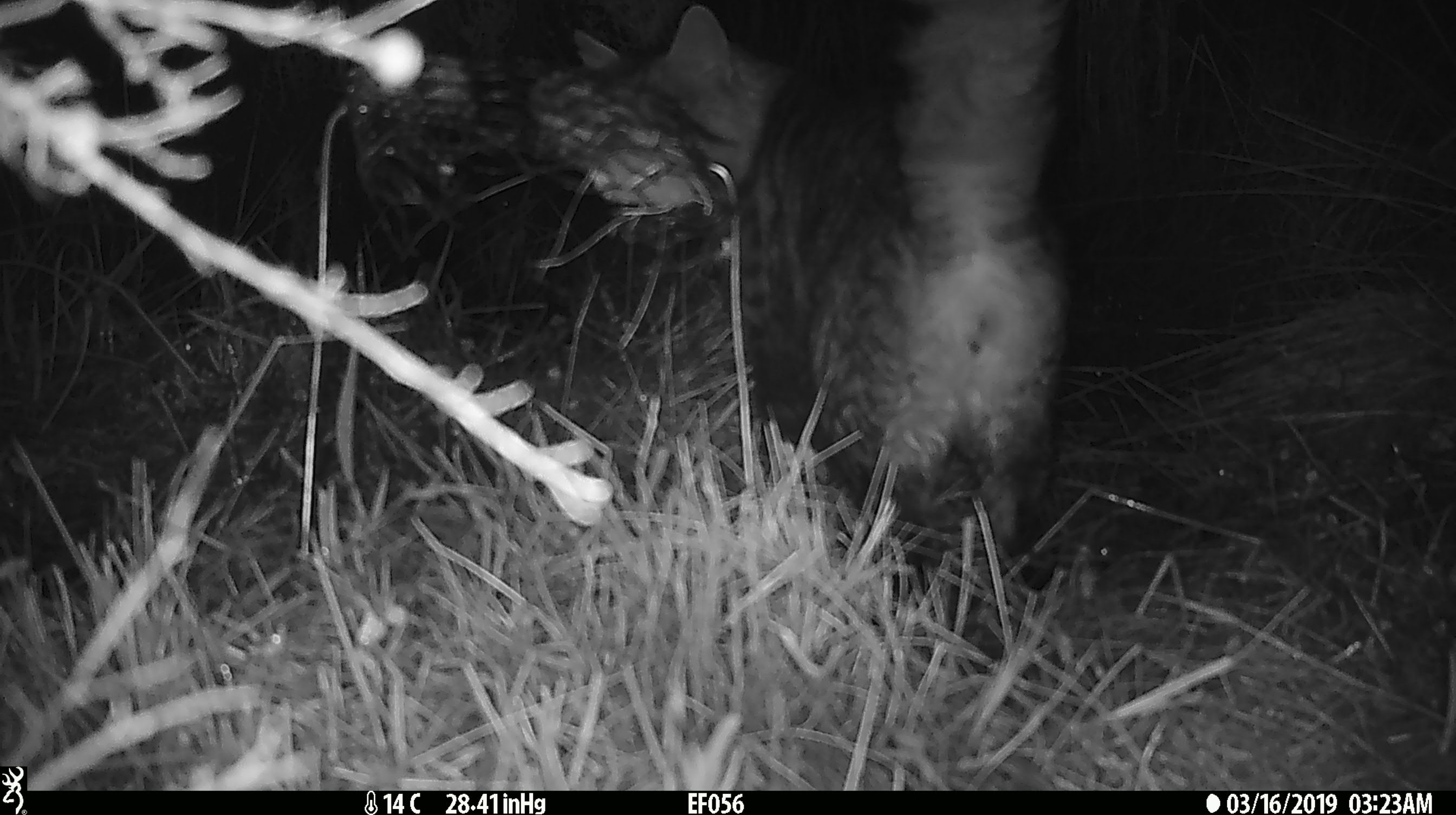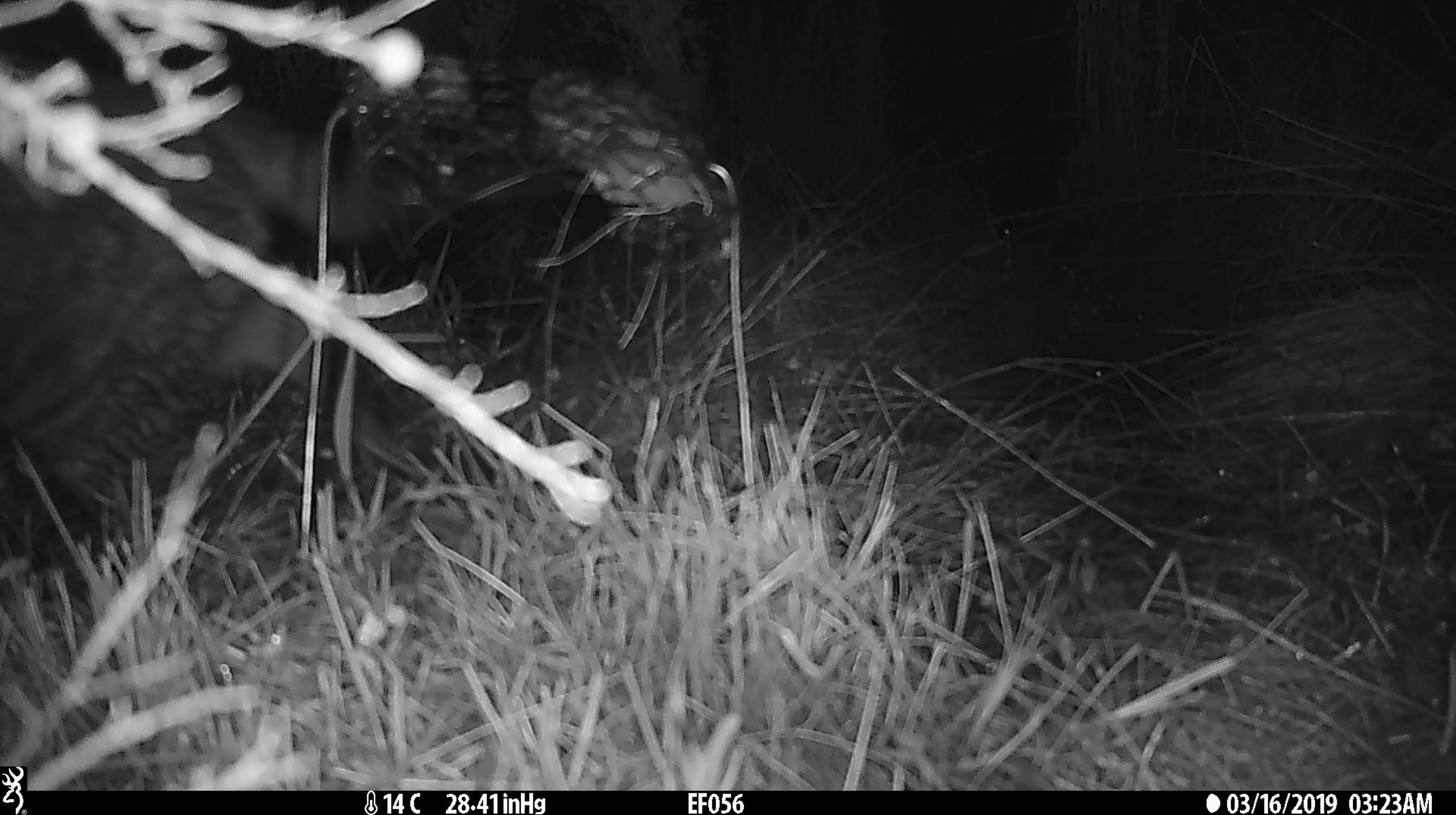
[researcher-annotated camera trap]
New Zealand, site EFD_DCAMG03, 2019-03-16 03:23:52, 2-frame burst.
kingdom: Animalia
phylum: Chordata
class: Mammalia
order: Carnivora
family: Felidae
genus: Felis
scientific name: Felis catus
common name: domestic cat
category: cat